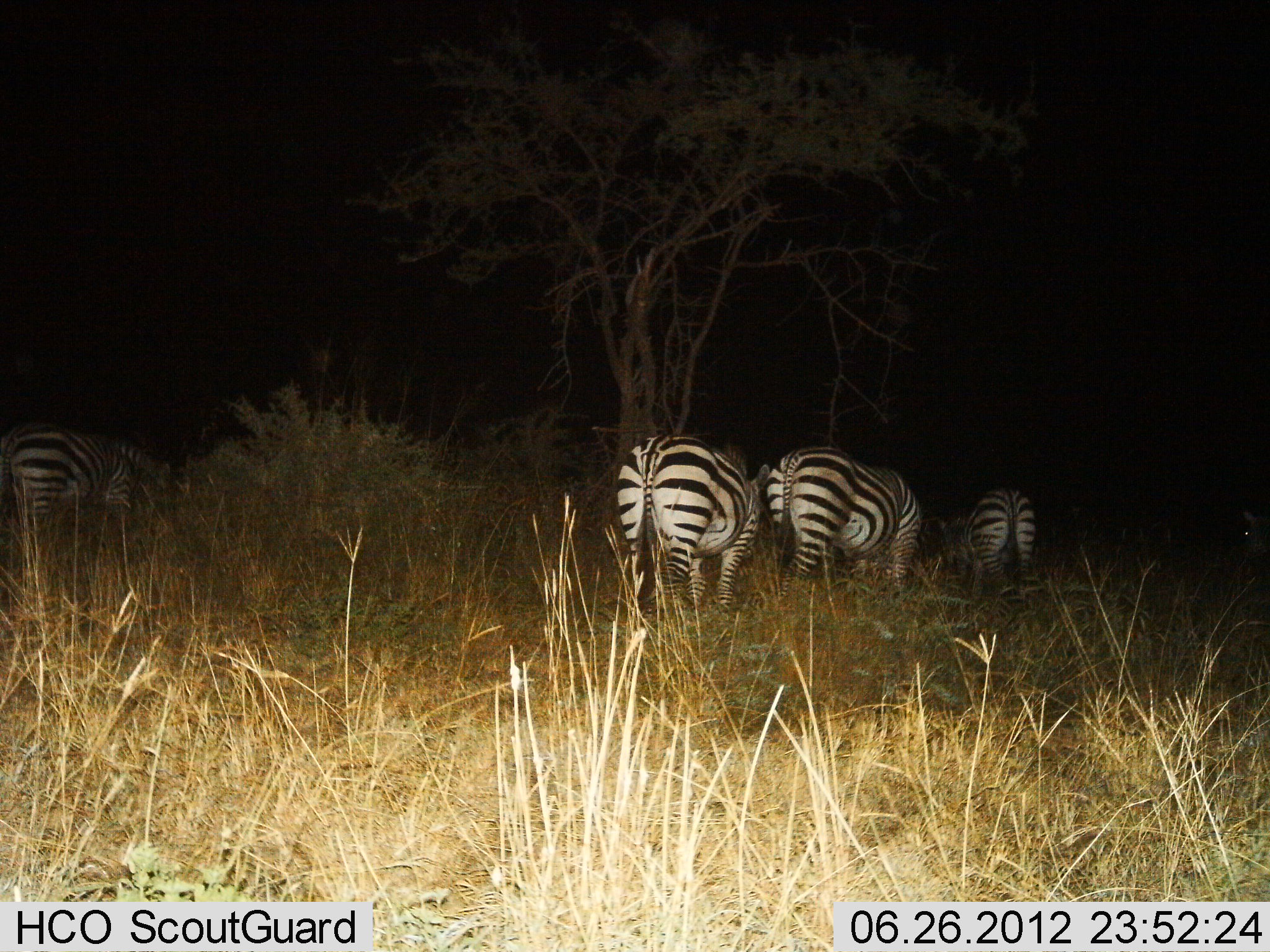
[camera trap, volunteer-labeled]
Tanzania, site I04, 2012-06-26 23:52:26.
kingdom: Animalia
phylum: Chordata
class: Mammalia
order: Perissodactyla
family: Equidae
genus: Equus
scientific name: Equus quagga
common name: plains zebra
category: zebra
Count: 4.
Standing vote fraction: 60%.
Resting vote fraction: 0%.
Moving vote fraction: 0%.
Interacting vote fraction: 0%.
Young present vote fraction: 0%.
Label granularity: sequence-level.